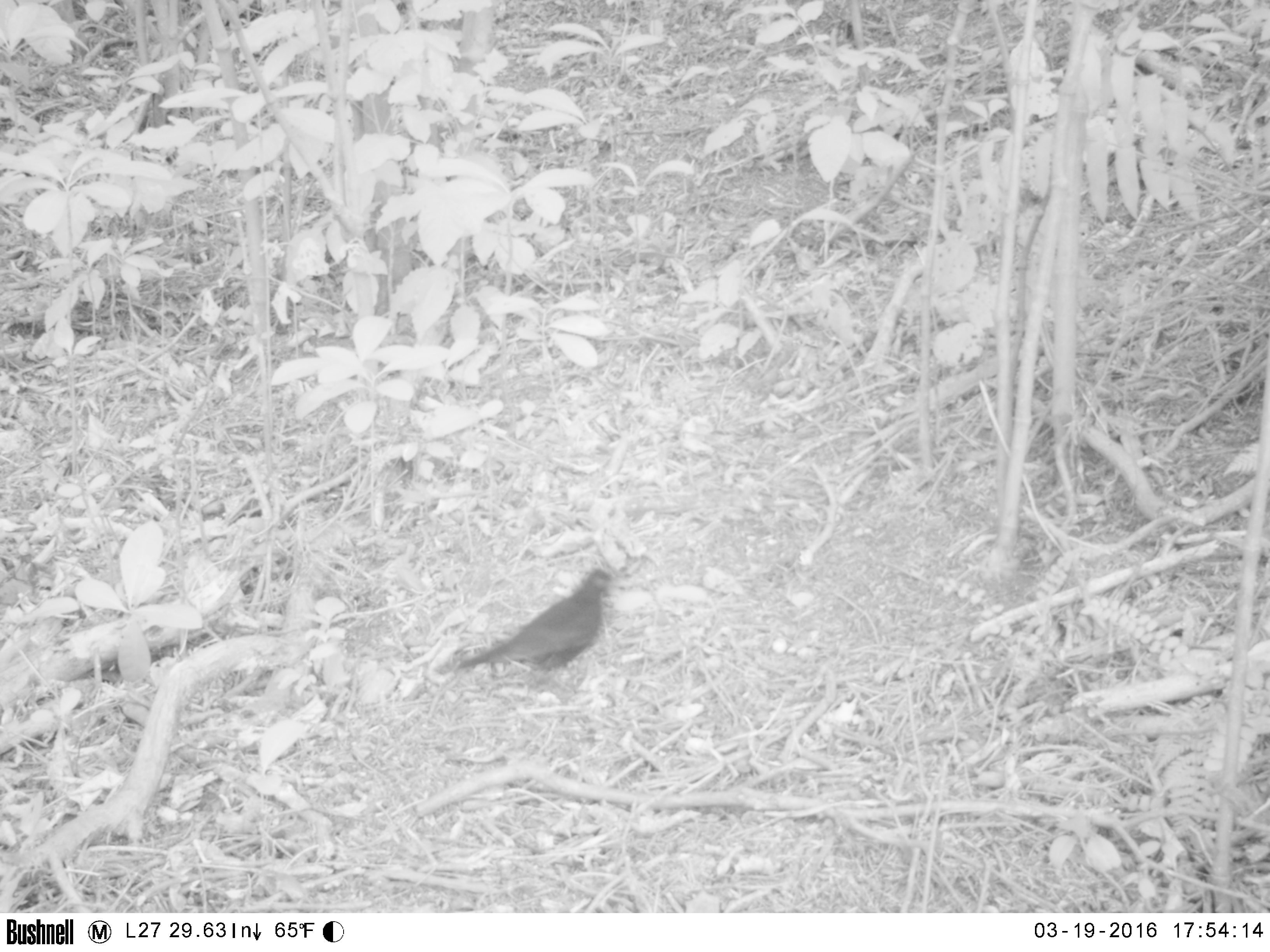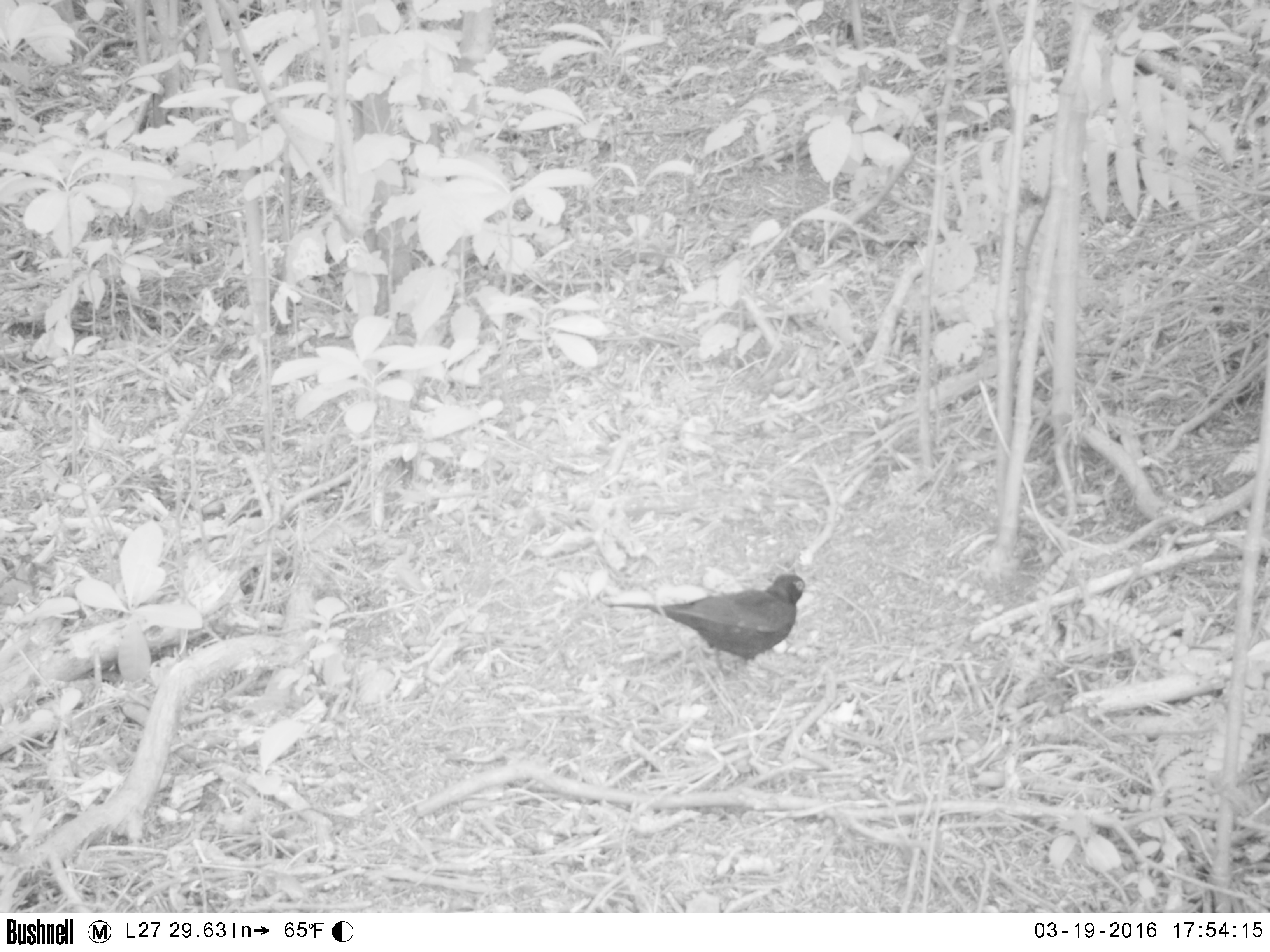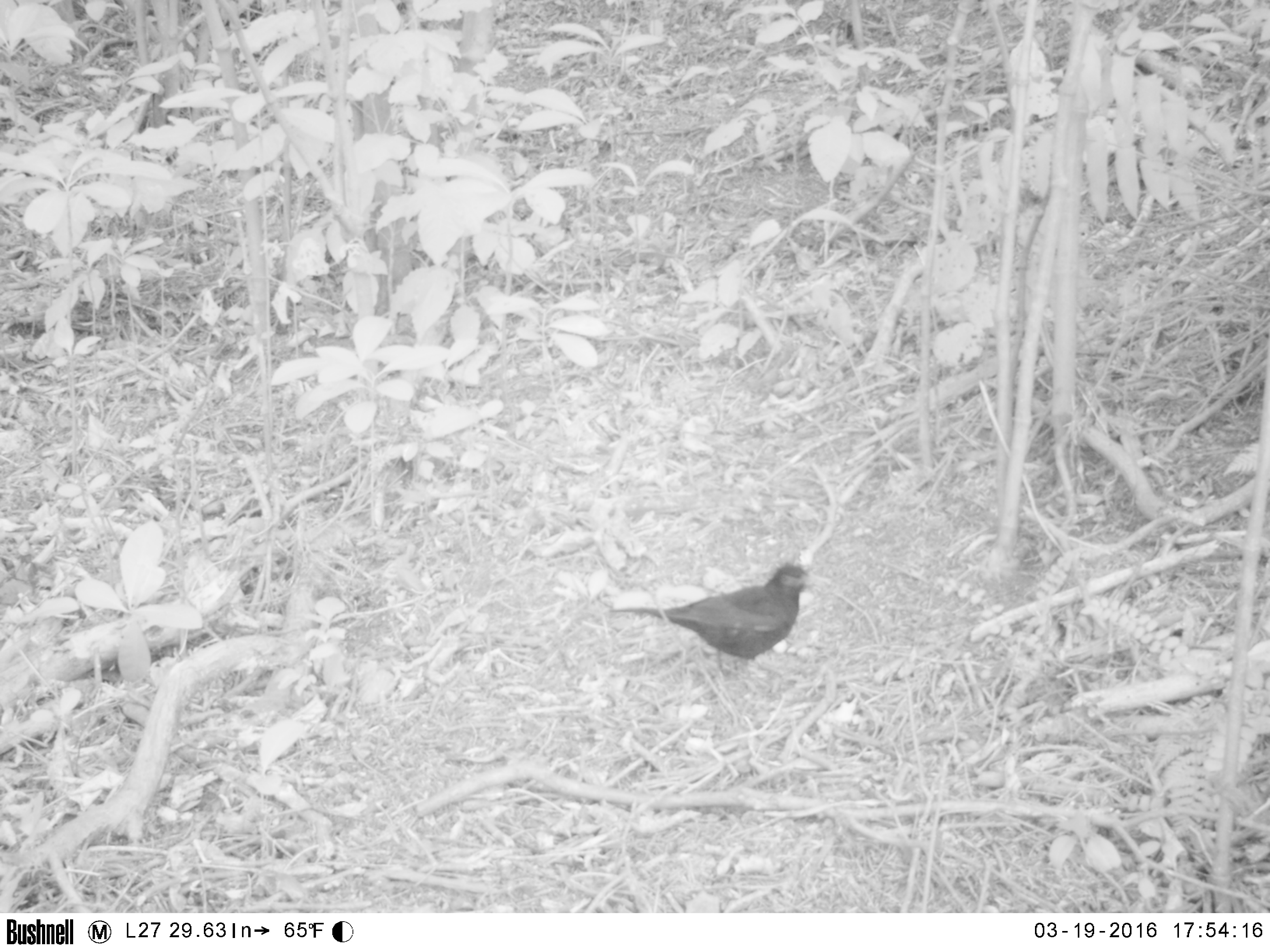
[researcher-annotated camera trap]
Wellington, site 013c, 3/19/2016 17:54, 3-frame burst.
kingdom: Animalia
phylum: Chordata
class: Aves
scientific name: Aves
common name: bird